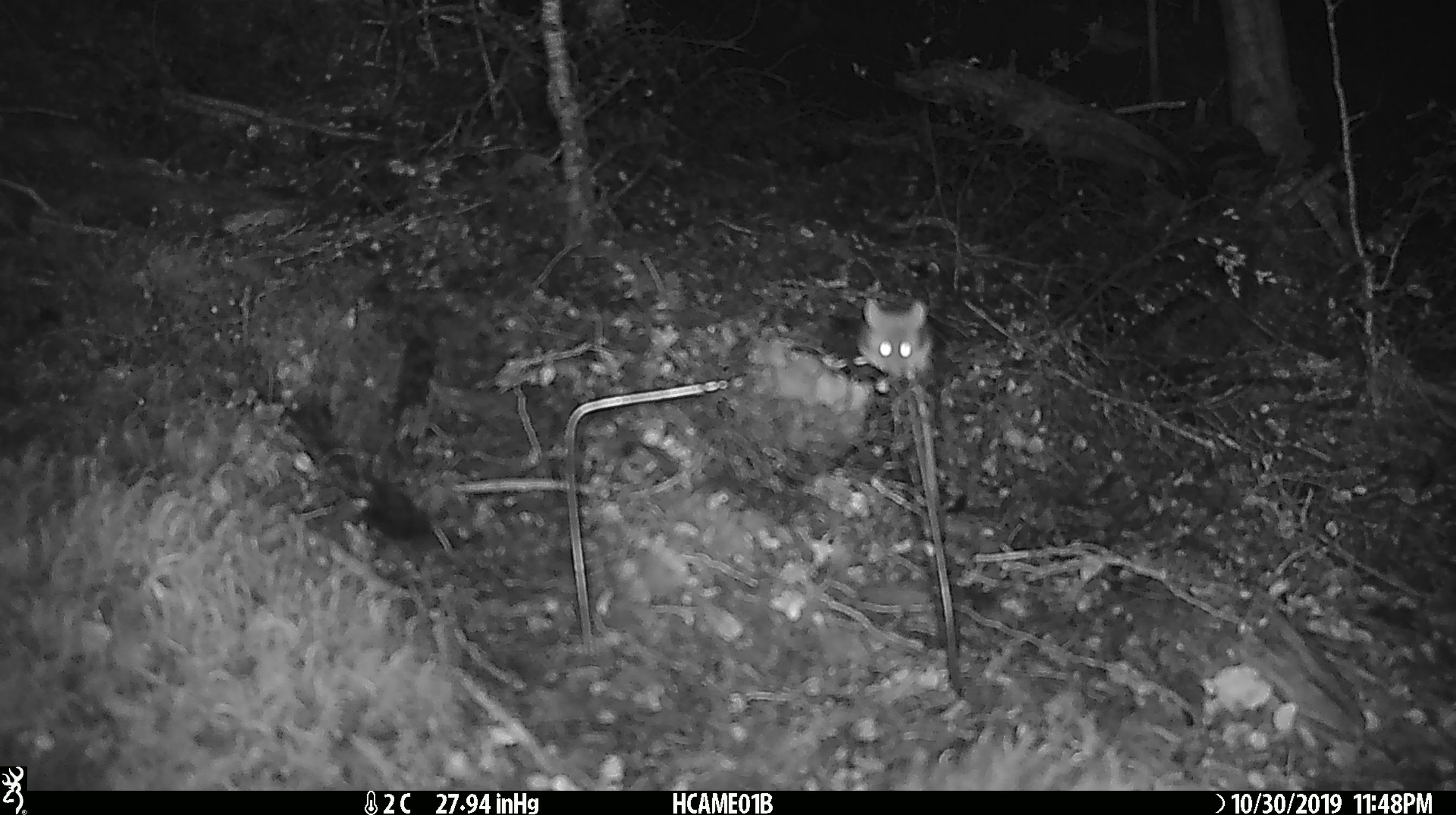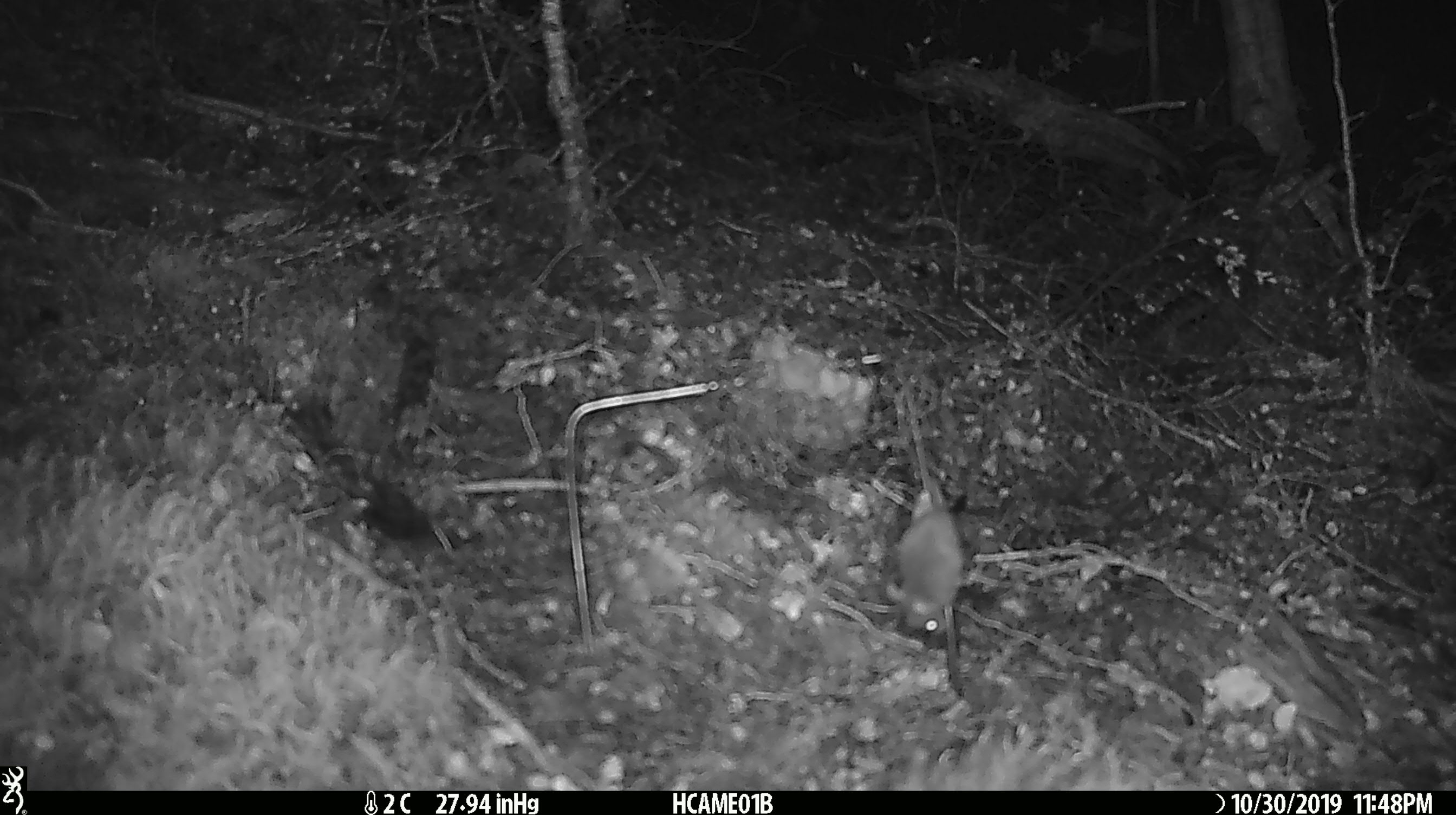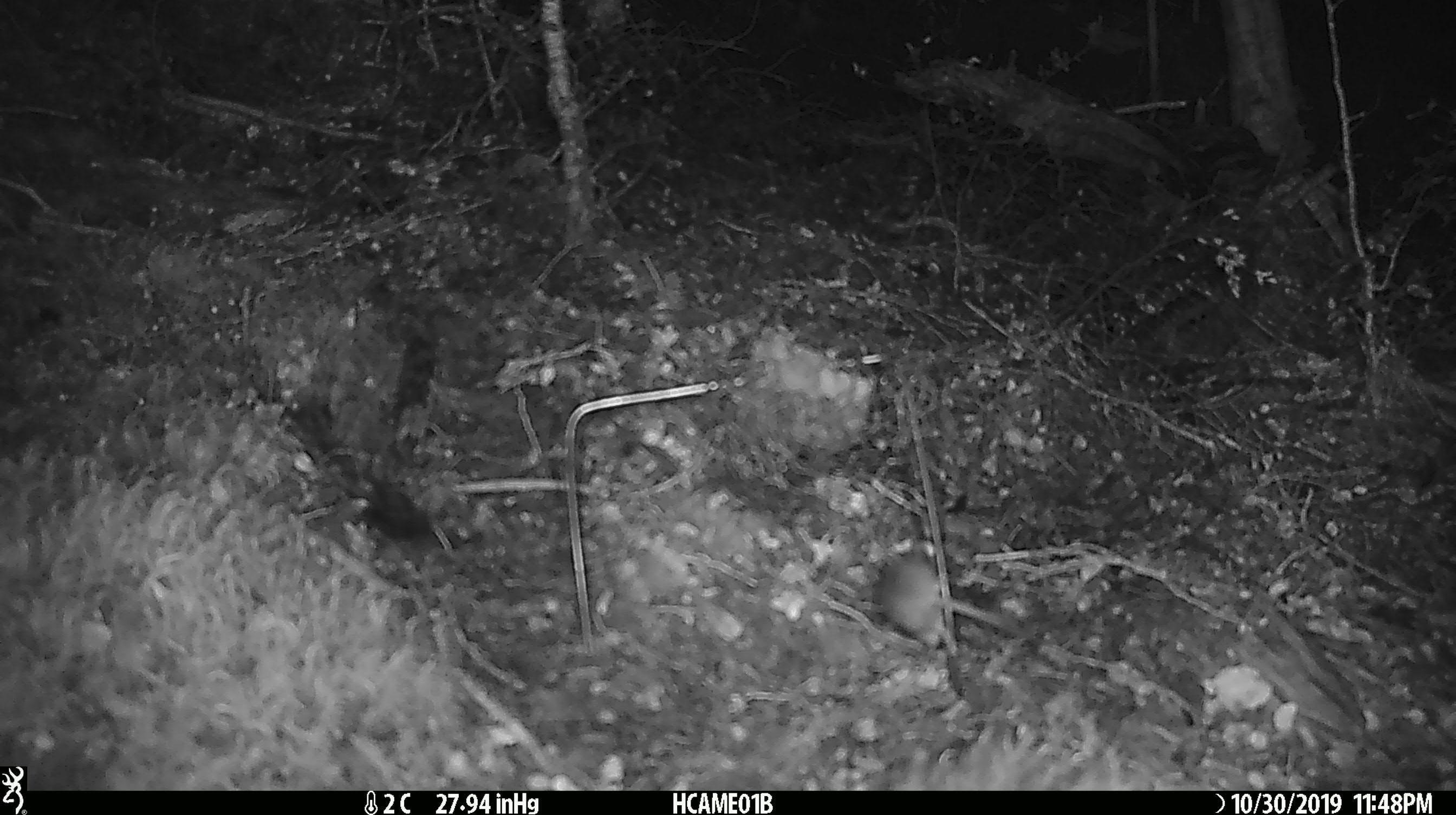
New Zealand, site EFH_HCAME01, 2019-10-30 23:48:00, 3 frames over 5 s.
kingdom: Animalia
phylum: Chordata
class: Mammalia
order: Rodentia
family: Muridae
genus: Mus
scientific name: Mus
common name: mouse